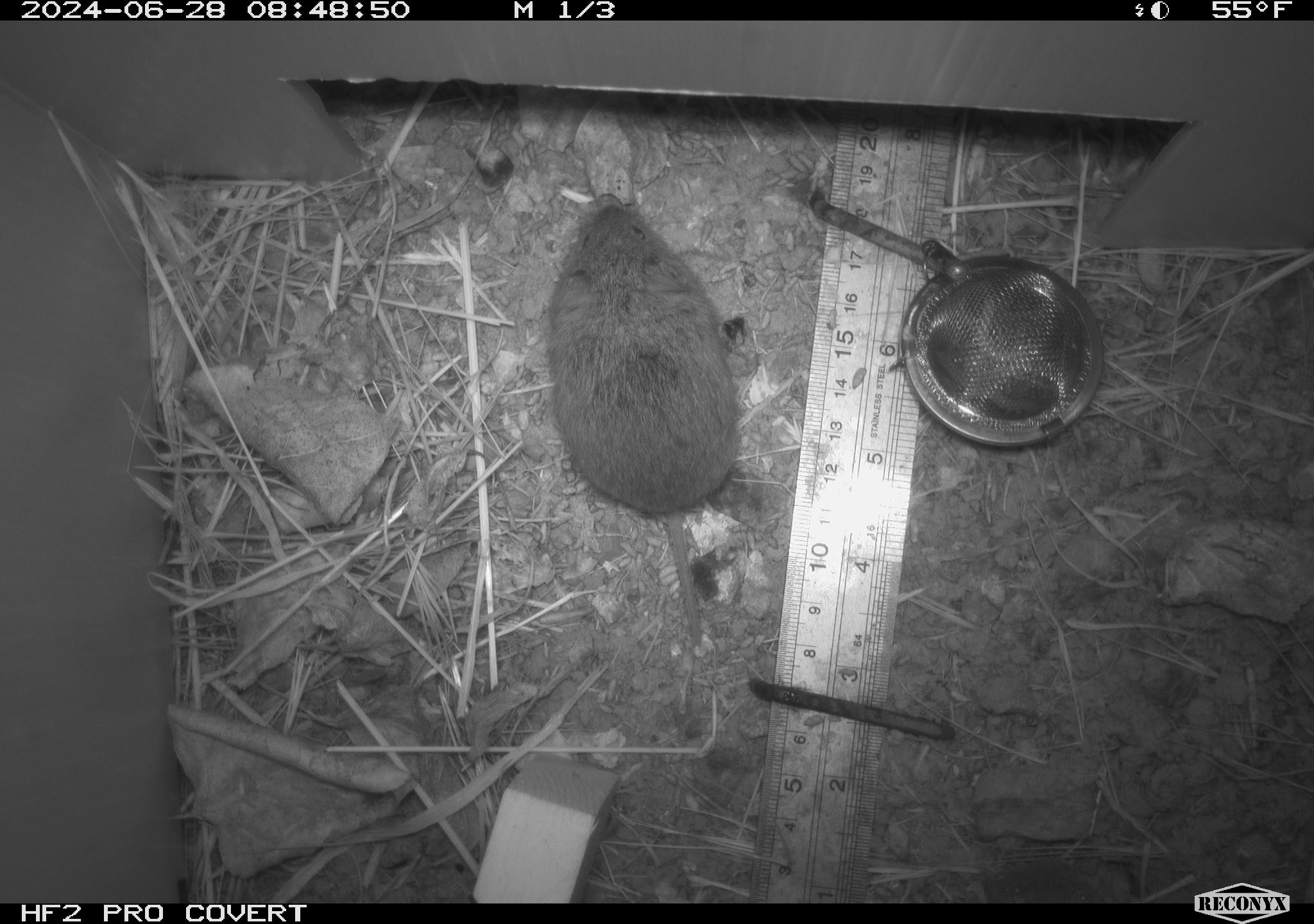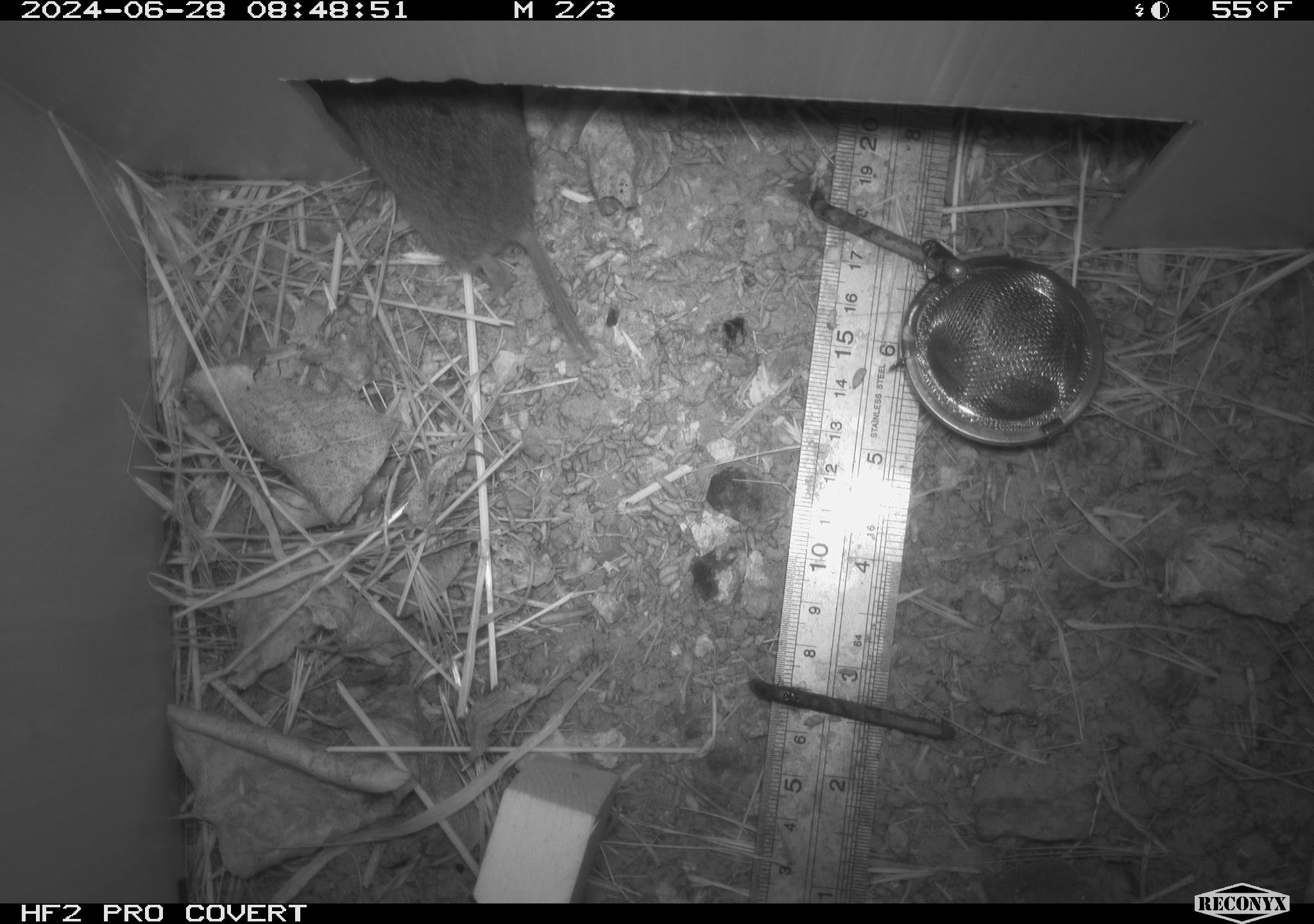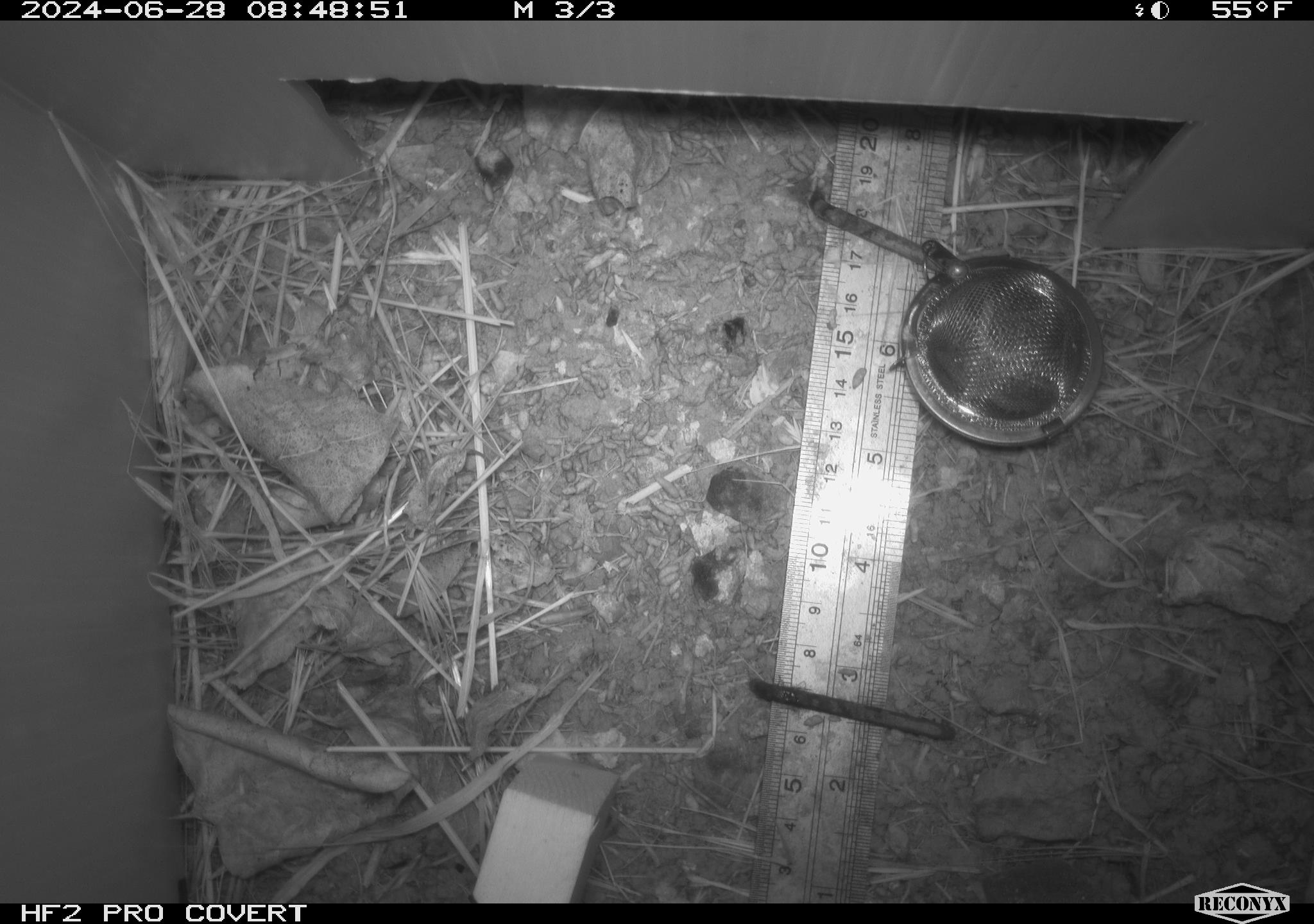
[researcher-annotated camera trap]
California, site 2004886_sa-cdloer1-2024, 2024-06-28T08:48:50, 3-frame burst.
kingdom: Animalia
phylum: Chordata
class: Mammalia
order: Rodentia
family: Cricetidae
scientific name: Arvicolinae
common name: voles, lemmings, and muskrats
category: arvicolinae subfamily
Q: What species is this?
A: Arvicolinae subfamily (voles, lemmings, and muskrats) (Arvicolinae).